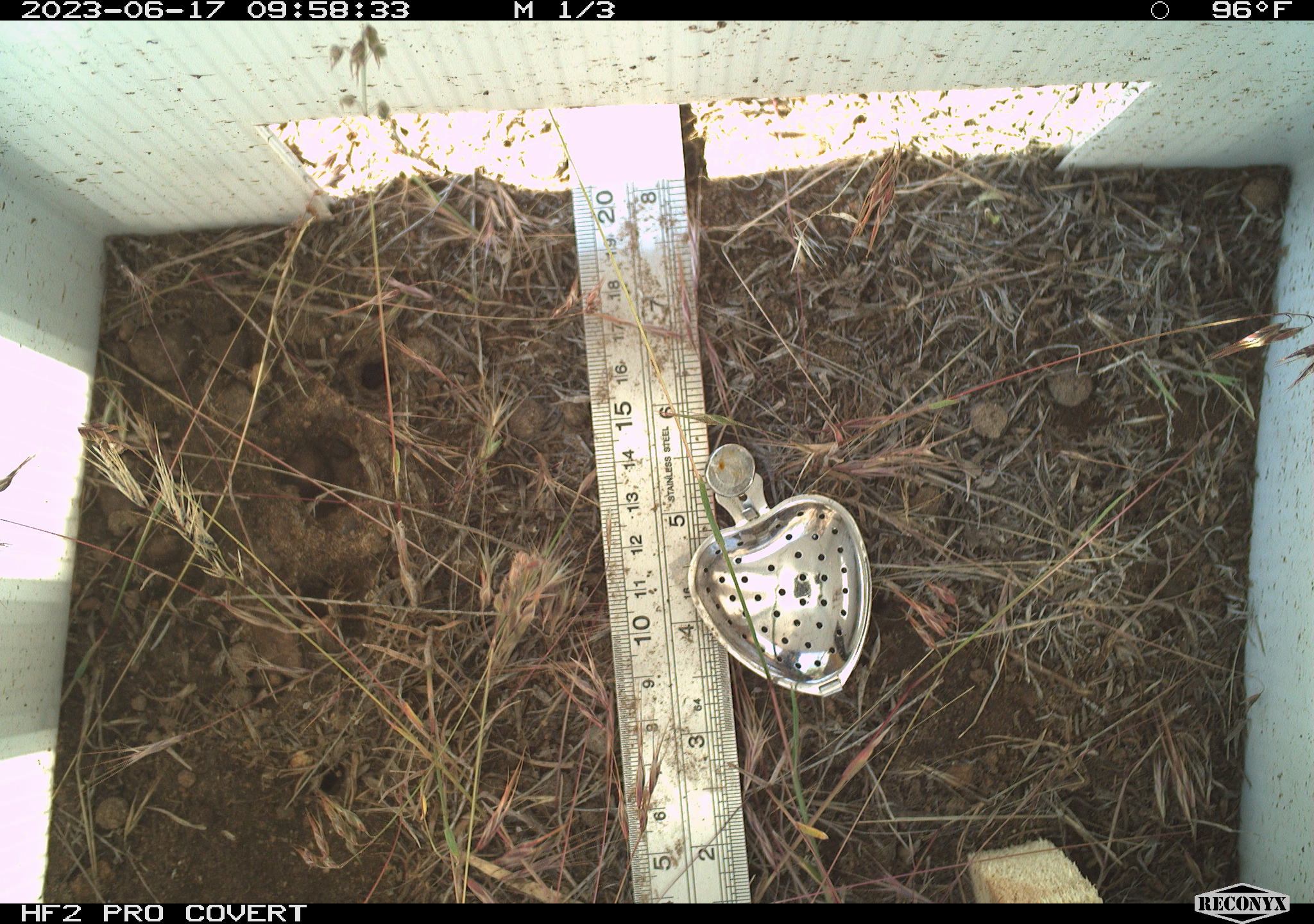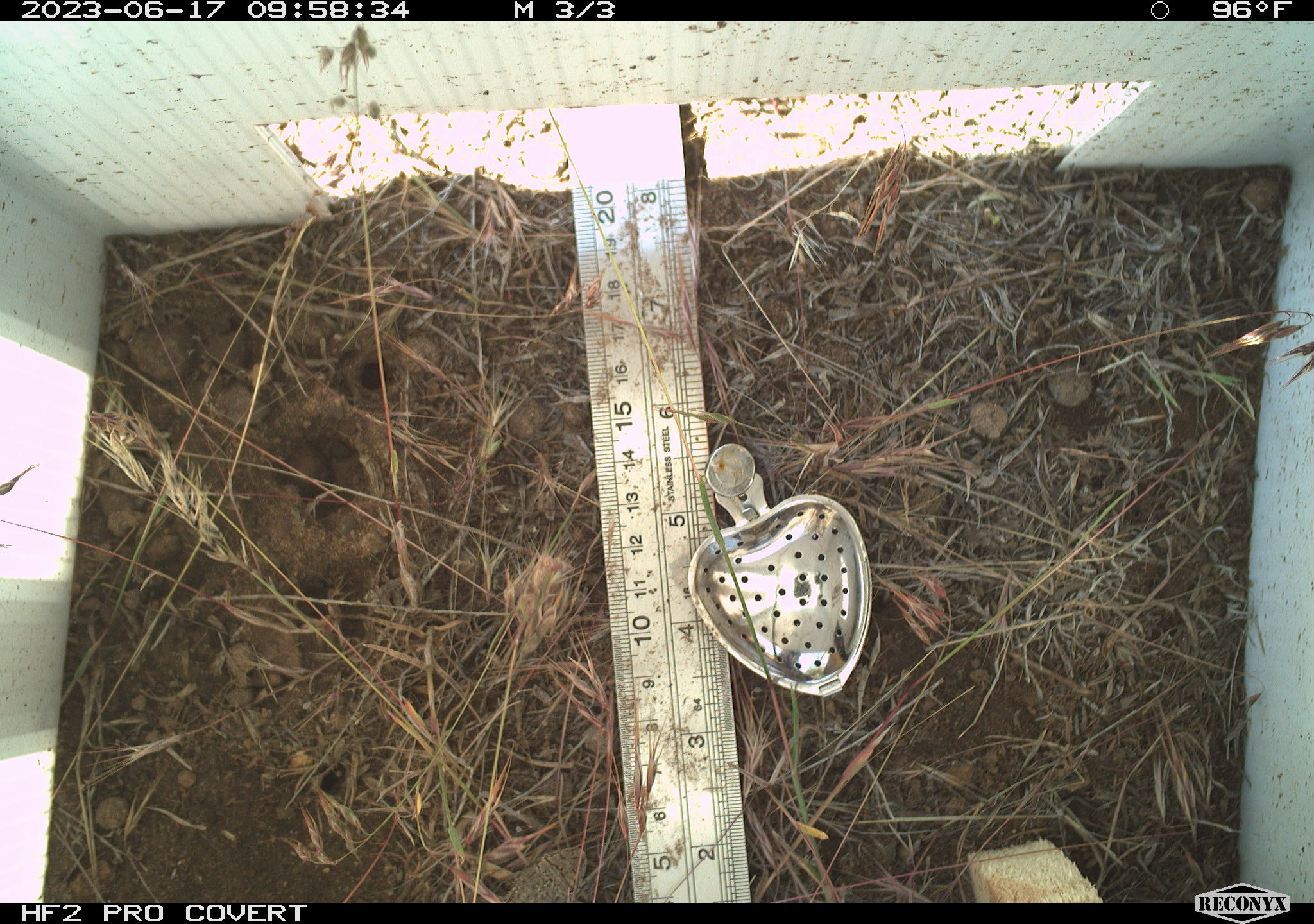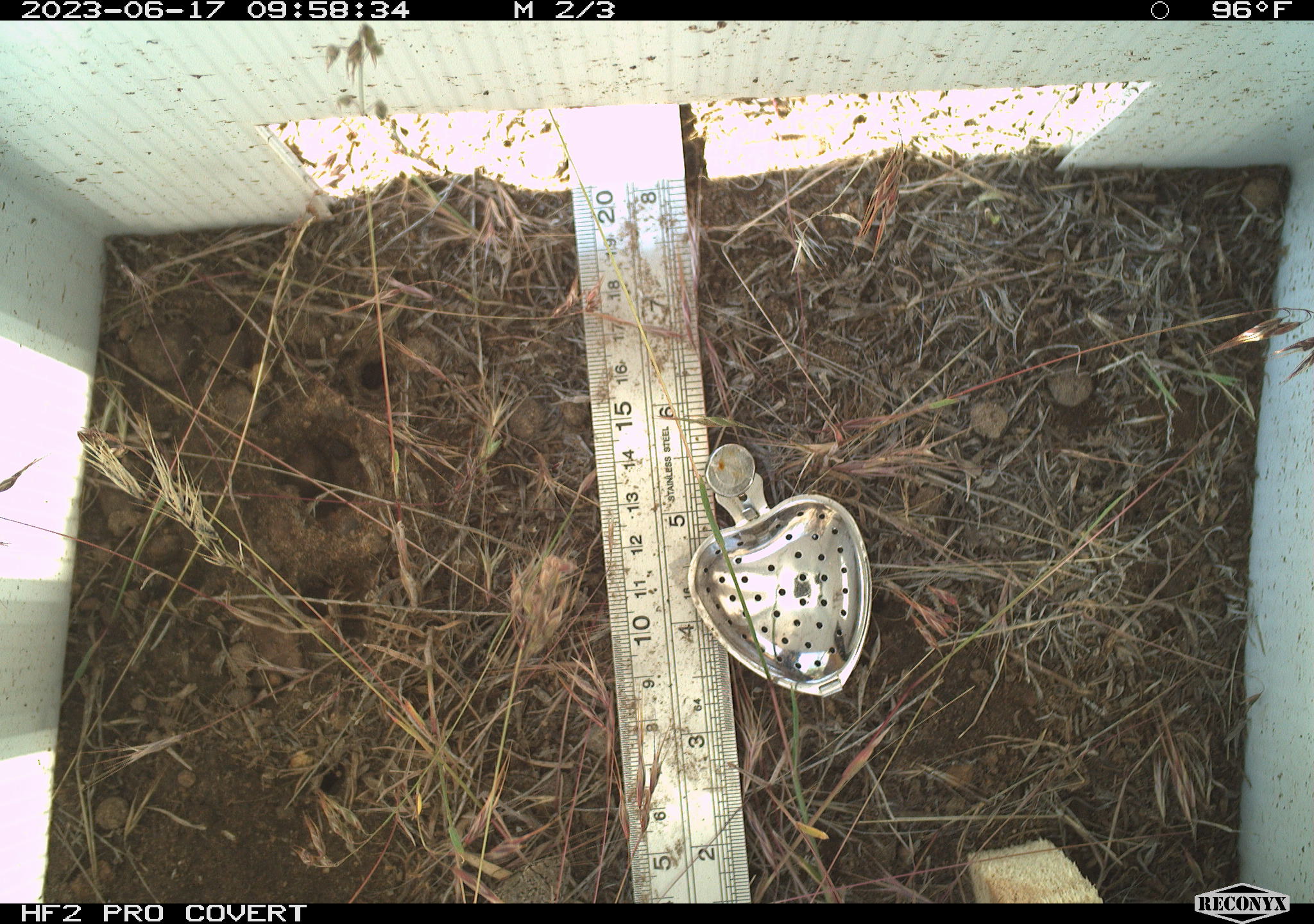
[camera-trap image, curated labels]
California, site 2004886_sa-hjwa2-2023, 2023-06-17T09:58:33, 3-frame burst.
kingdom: Animalia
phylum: Chordata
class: Reptilia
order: Squamata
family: Phrynosomatidae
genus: Sceloporus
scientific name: Sceloporus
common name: spiny lizards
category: sceloporus species